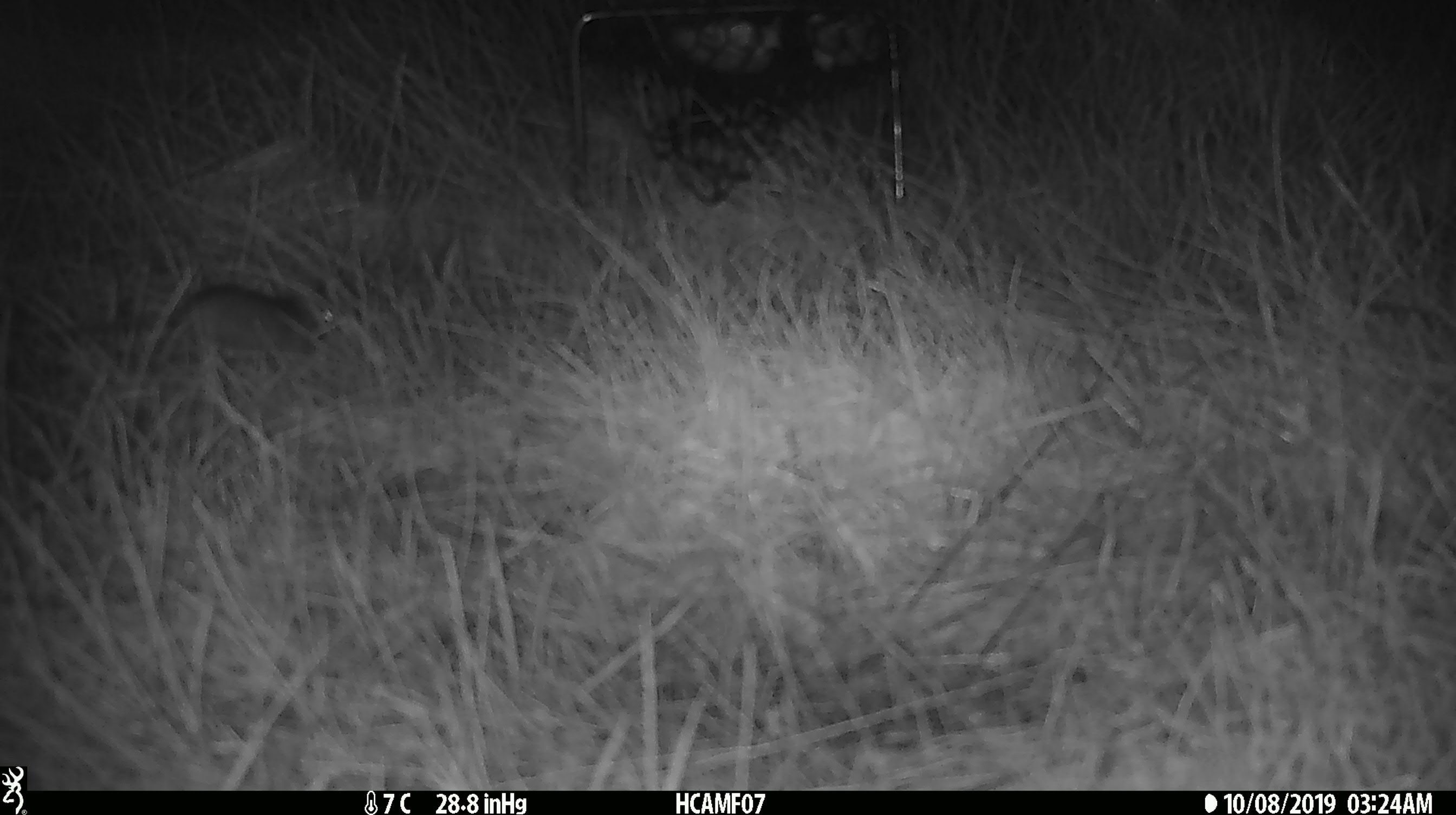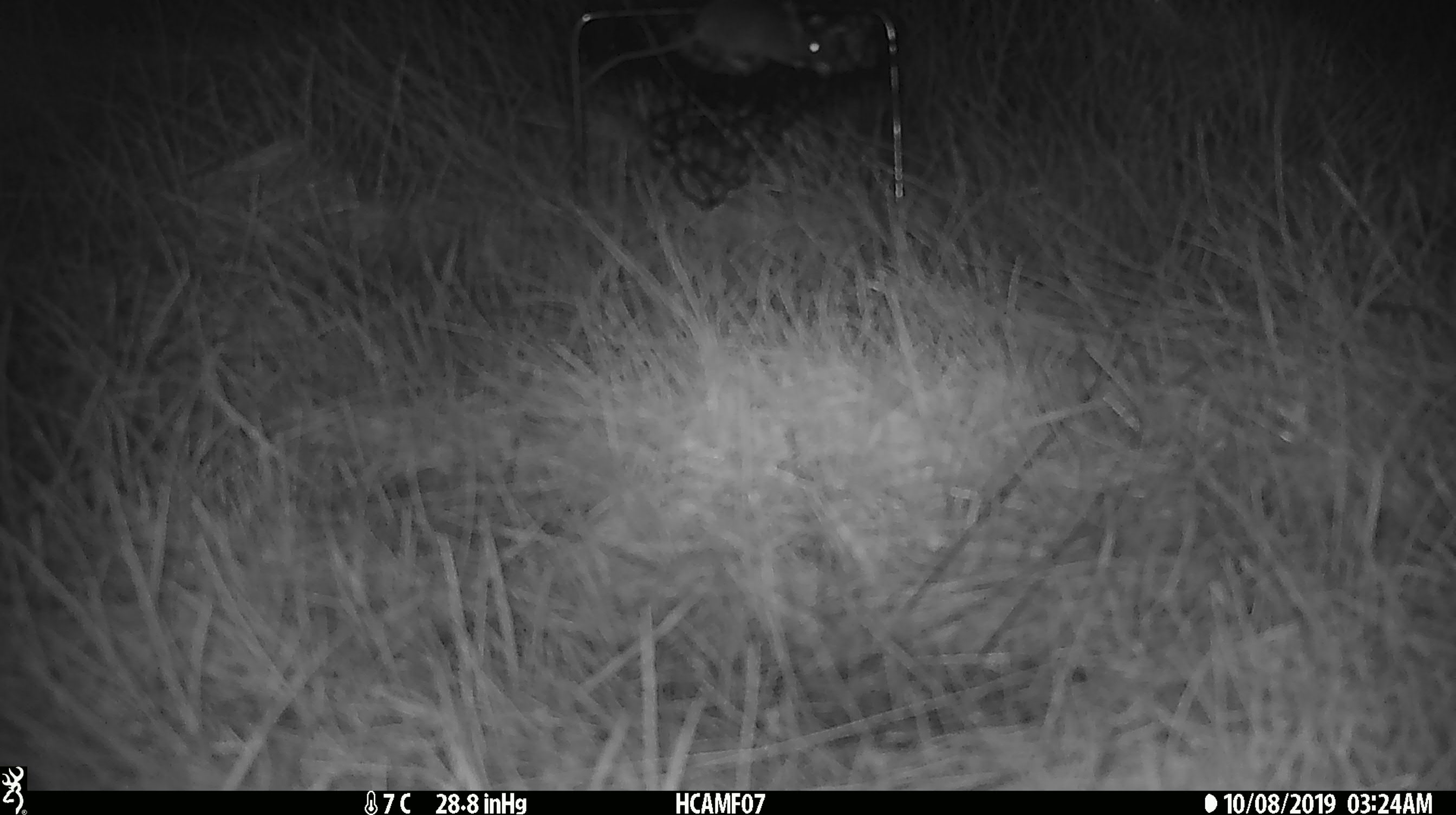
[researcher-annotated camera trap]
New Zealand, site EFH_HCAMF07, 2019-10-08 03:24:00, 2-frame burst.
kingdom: Animalia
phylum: Chordata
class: Mammalia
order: Rodentia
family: Muridae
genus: Mus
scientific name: Mus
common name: mouse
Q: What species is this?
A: Mouse (Mus).